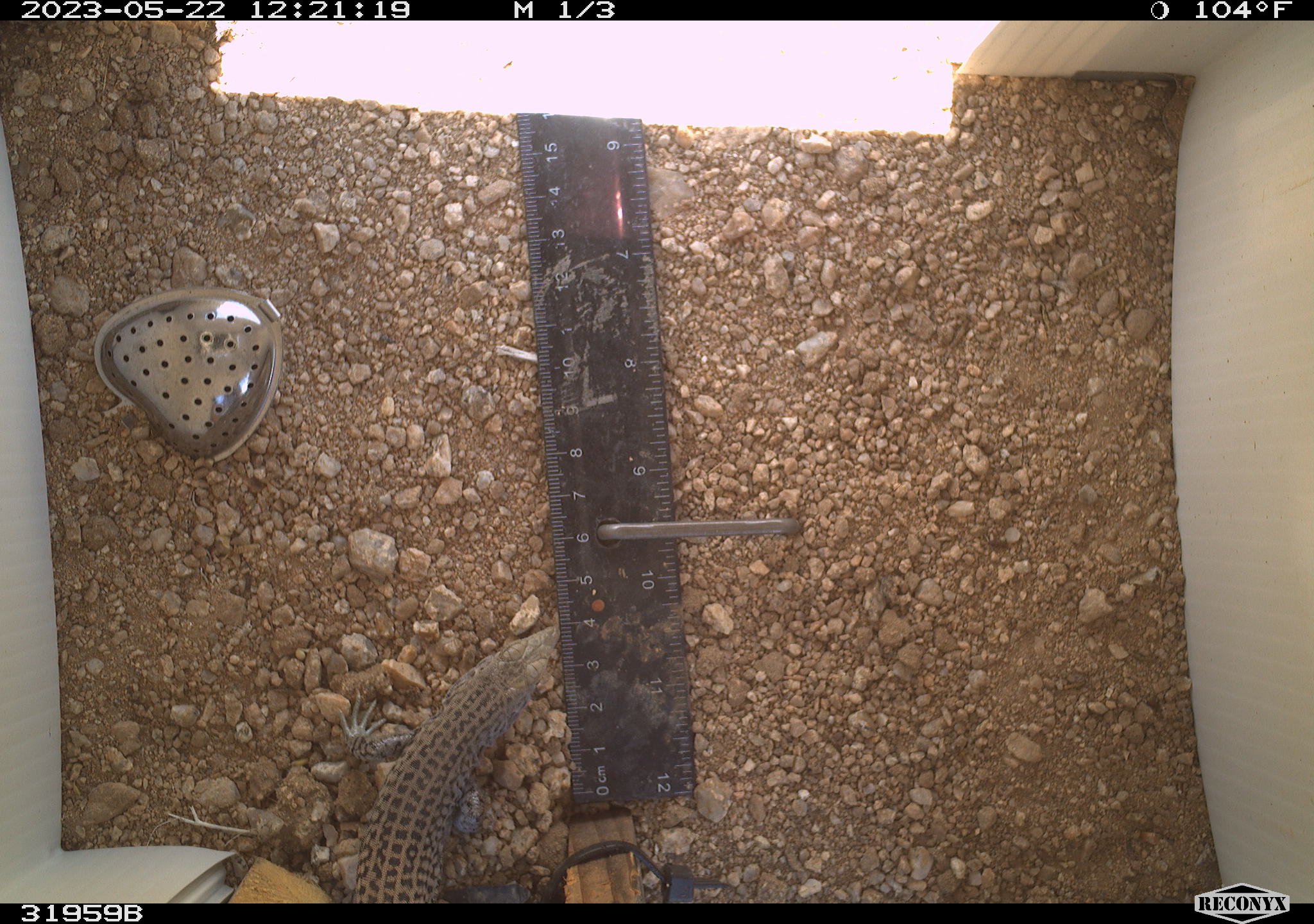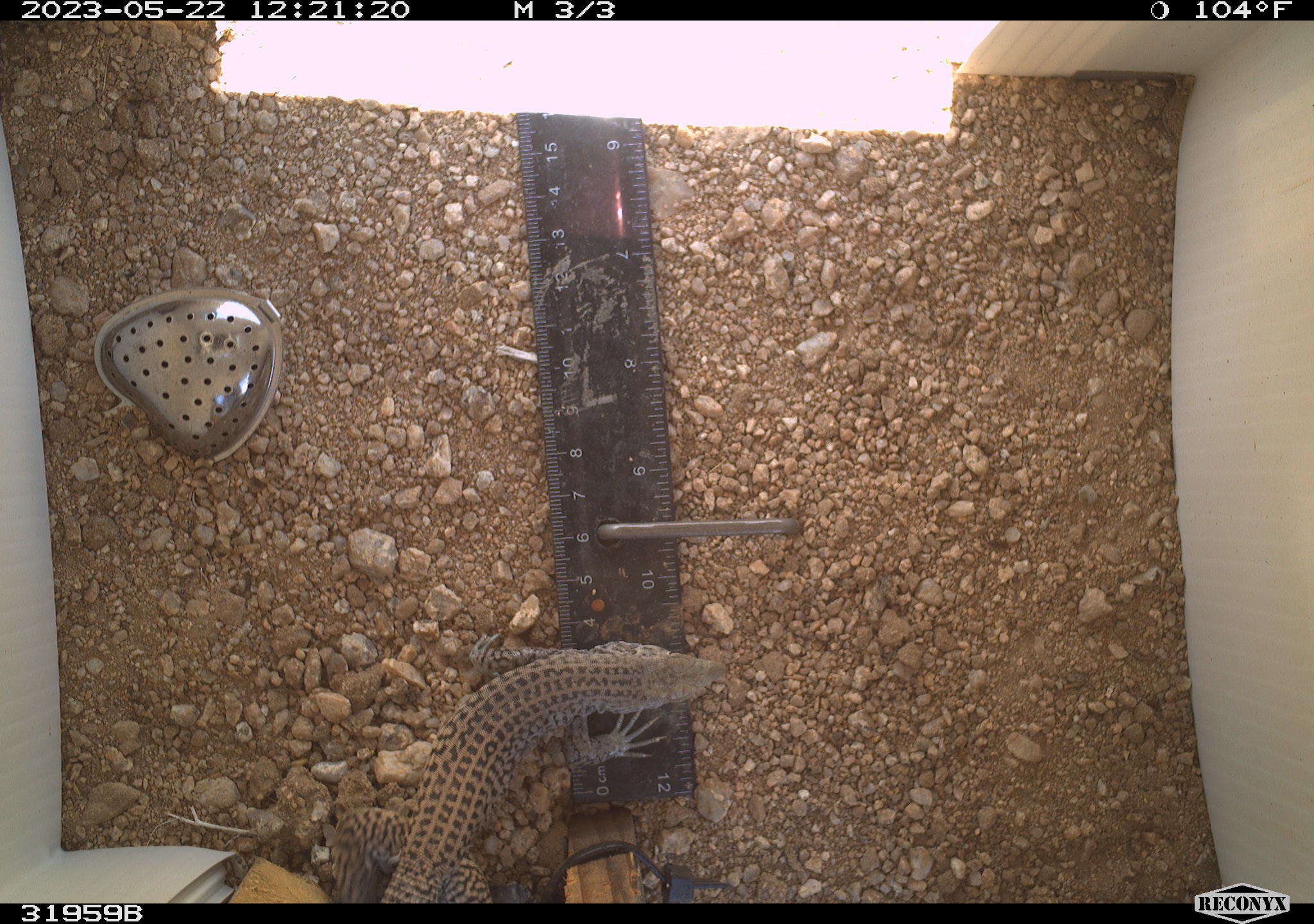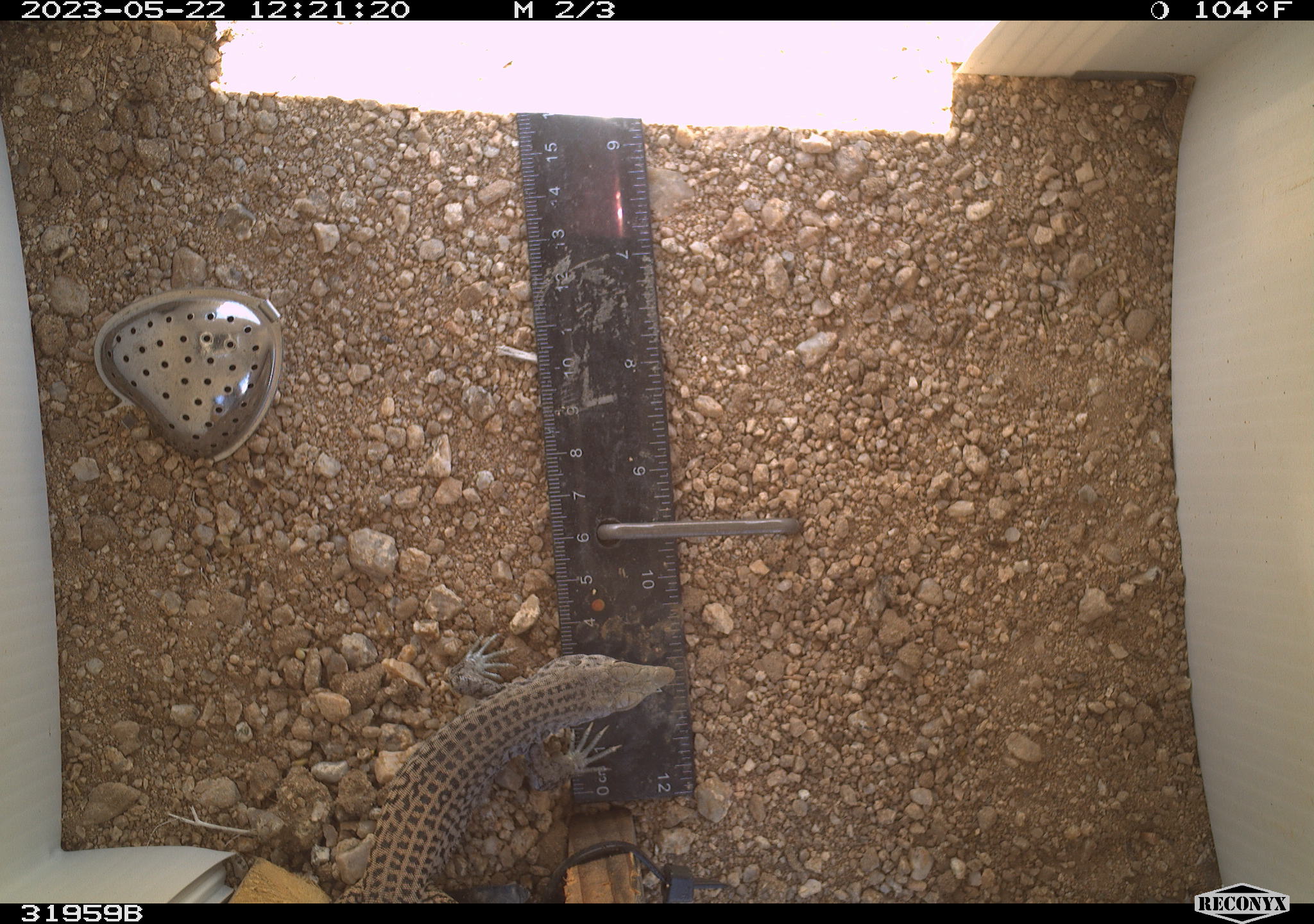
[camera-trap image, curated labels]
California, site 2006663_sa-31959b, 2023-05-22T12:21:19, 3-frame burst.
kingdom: Animalia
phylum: Chordata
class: Reptilia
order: Squamata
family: Teiidae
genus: Aspidoscelis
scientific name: Aspidoscelis tigris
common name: western whiptail